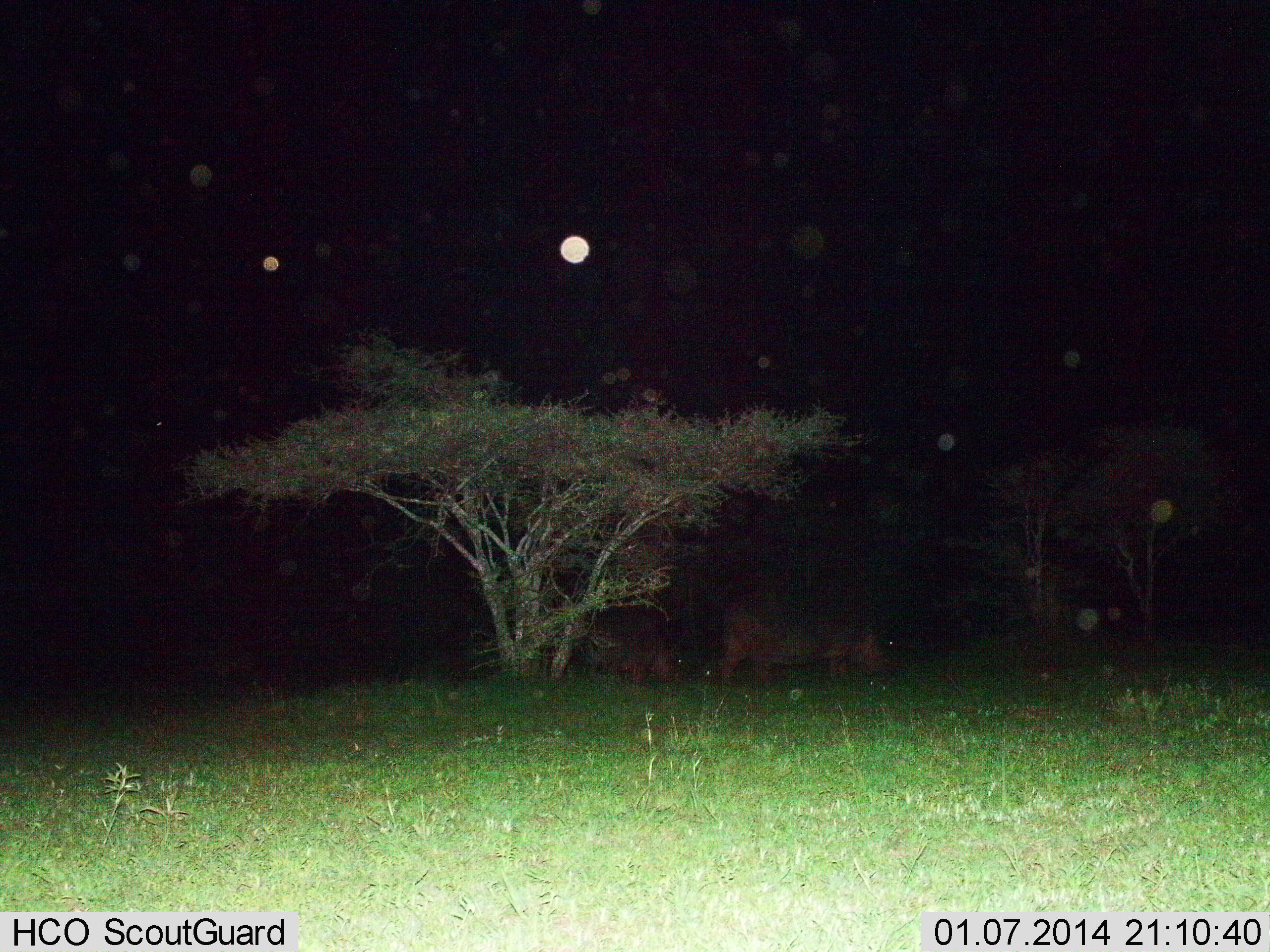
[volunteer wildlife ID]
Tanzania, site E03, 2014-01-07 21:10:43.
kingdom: Animalia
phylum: Chordata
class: Mammalia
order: Artiodactyla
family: Hippopotamidae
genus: Hippopotamus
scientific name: Hippopotamus amphibius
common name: hippopotamus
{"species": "hippopotamus (Hippopotamus amphibius)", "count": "2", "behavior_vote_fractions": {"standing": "40%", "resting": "0%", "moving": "30%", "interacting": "0%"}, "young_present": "20%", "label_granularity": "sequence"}